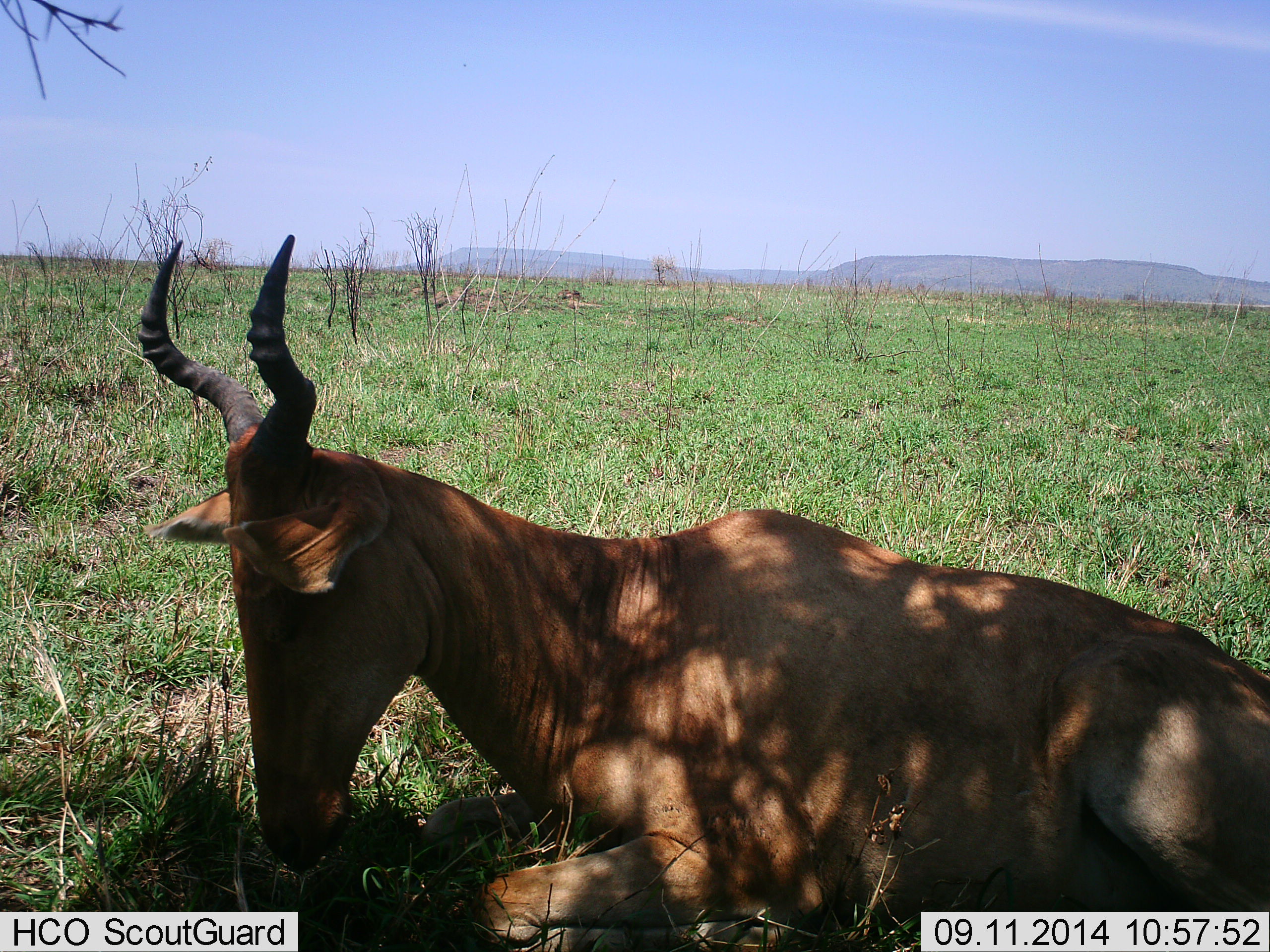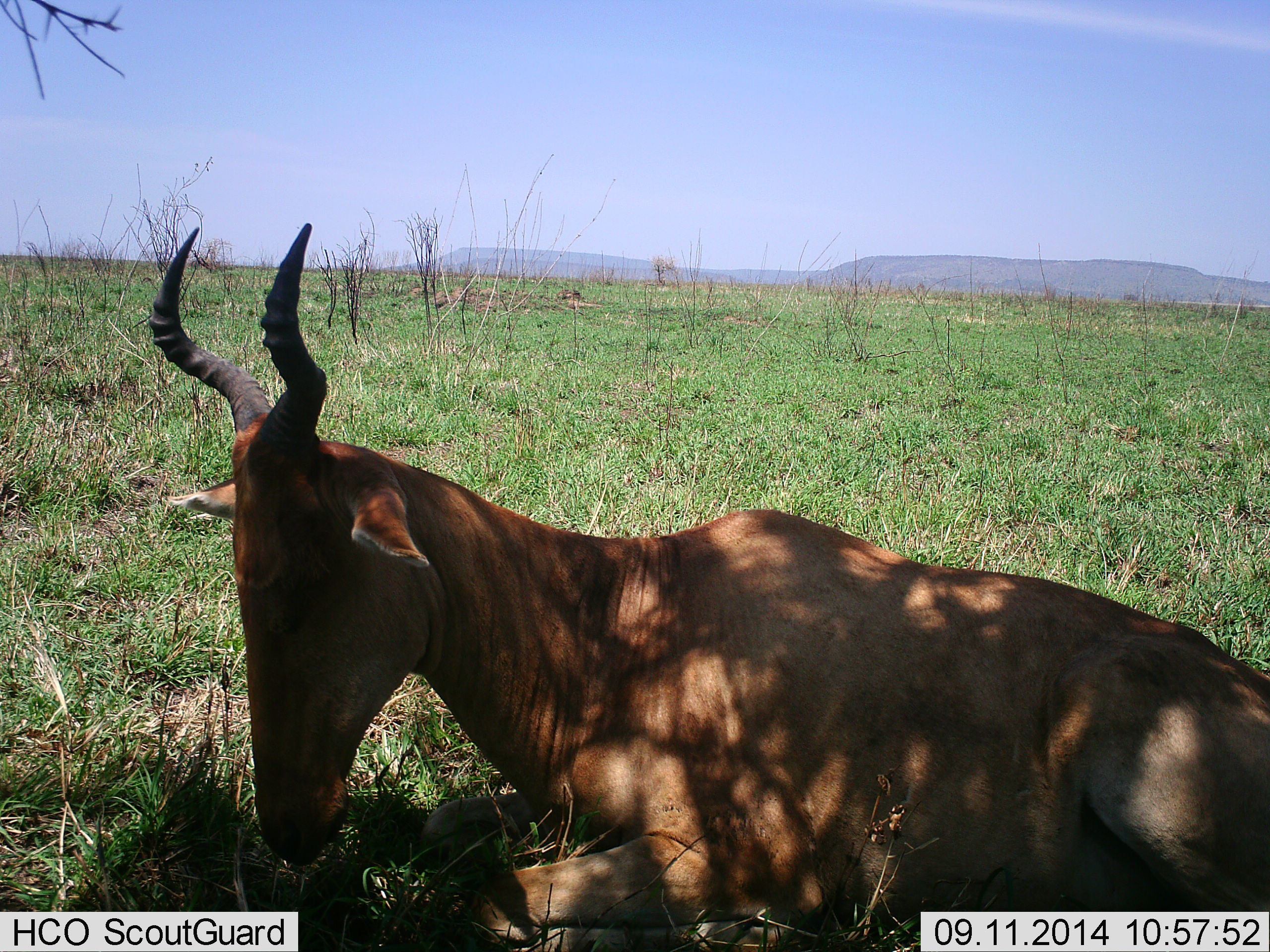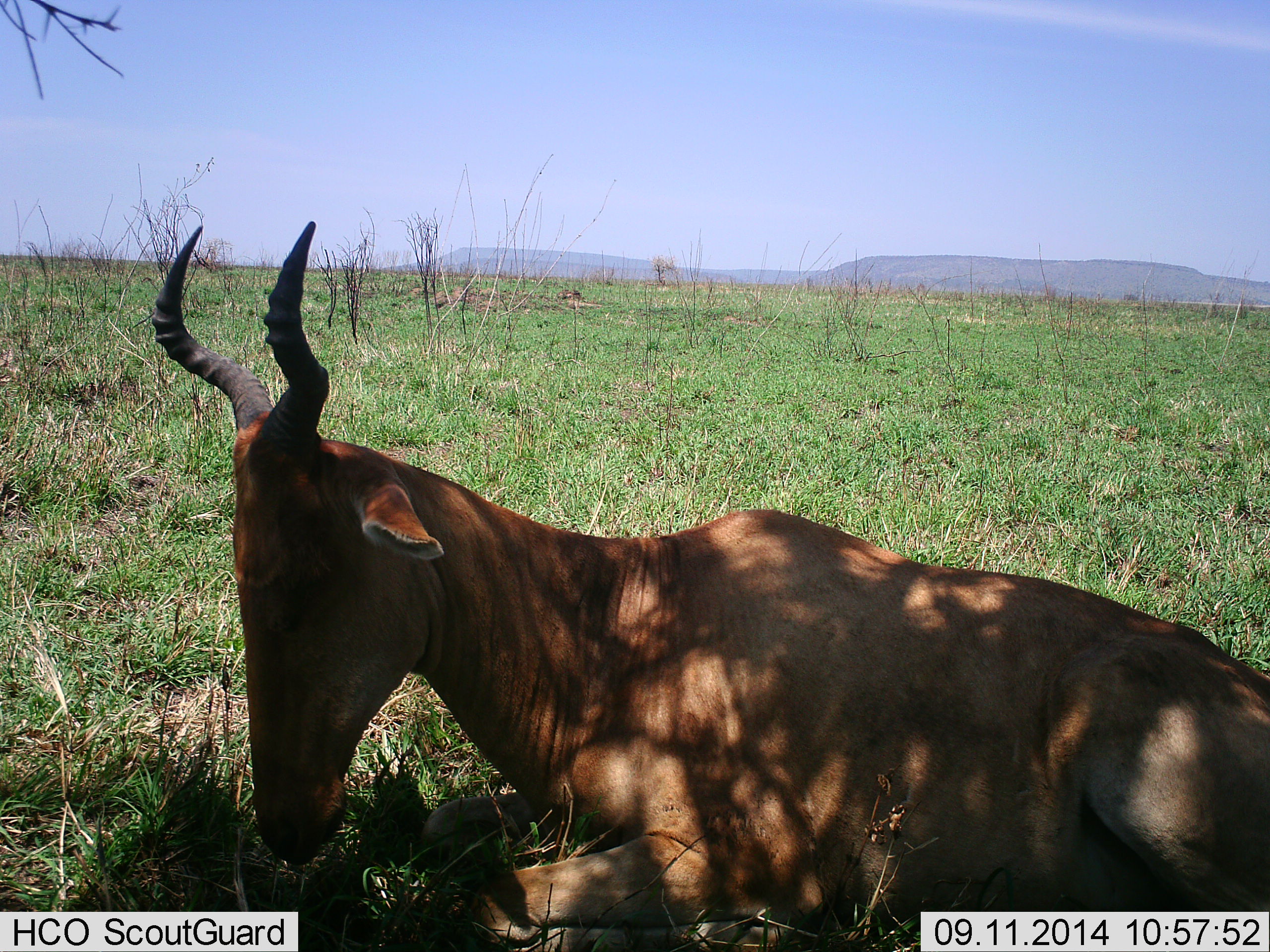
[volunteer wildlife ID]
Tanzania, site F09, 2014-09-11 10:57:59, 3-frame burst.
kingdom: Animalia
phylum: Chordata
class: Mammalia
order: Artiodactyla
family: Bovidae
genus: Alcelaphus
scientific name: Alcelaphus buselaphus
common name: hartebeest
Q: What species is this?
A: Hartebeest (Alcelaphus buselaphus).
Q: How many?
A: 1.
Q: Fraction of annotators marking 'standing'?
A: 0%.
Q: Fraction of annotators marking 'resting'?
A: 100%.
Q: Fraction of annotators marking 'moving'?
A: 0%.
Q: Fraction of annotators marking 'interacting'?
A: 0%.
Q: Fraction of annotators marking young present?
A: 0%.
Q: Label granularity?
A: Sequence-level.